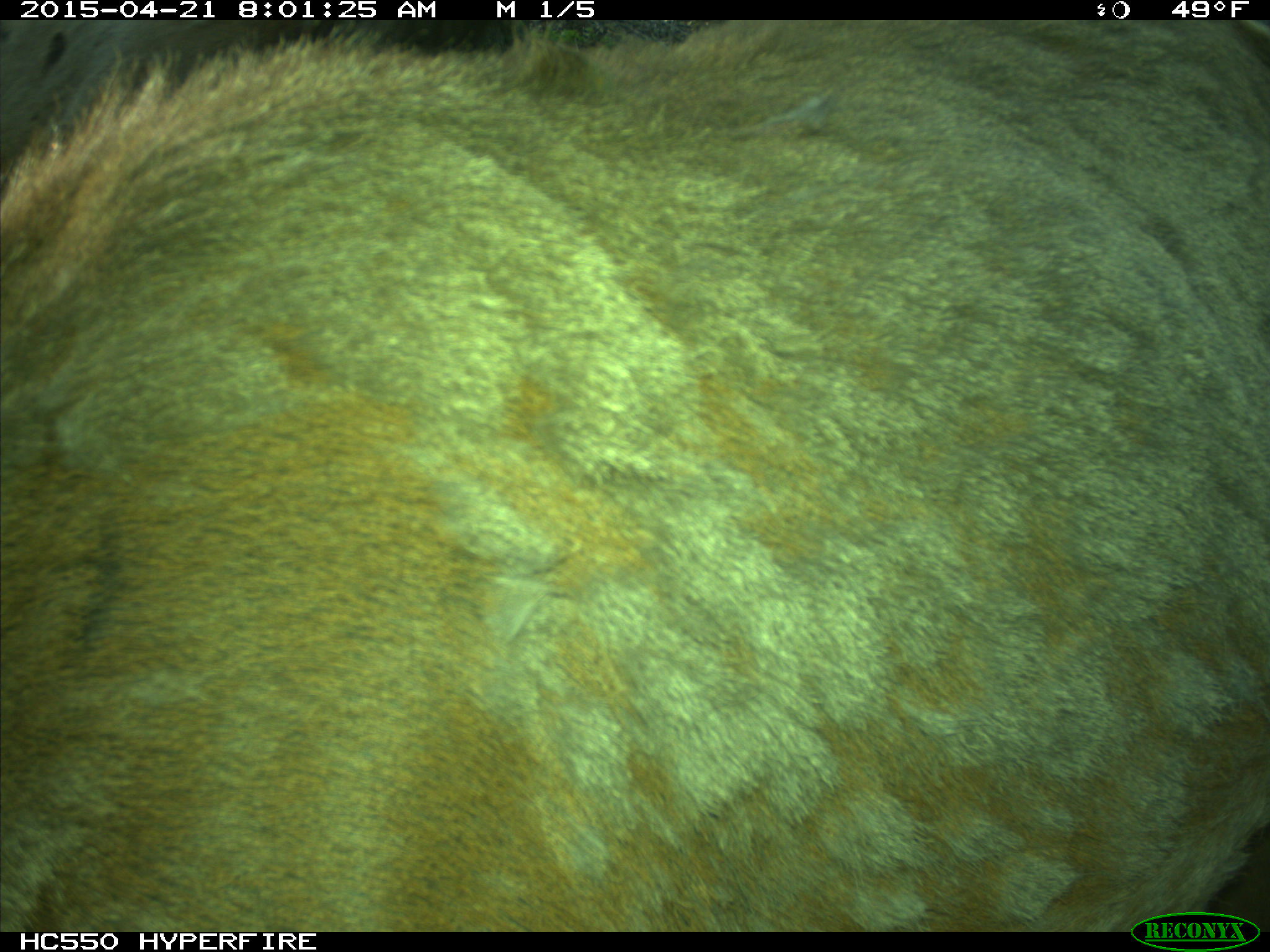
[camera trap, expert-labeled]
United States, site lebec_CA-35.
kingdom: Animalia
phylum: Chordata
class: Mammalia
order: Artiodactyla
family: Cervidae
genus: Cervus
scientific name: Cervus canadensis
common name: elk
Cervus canadensis (elk).